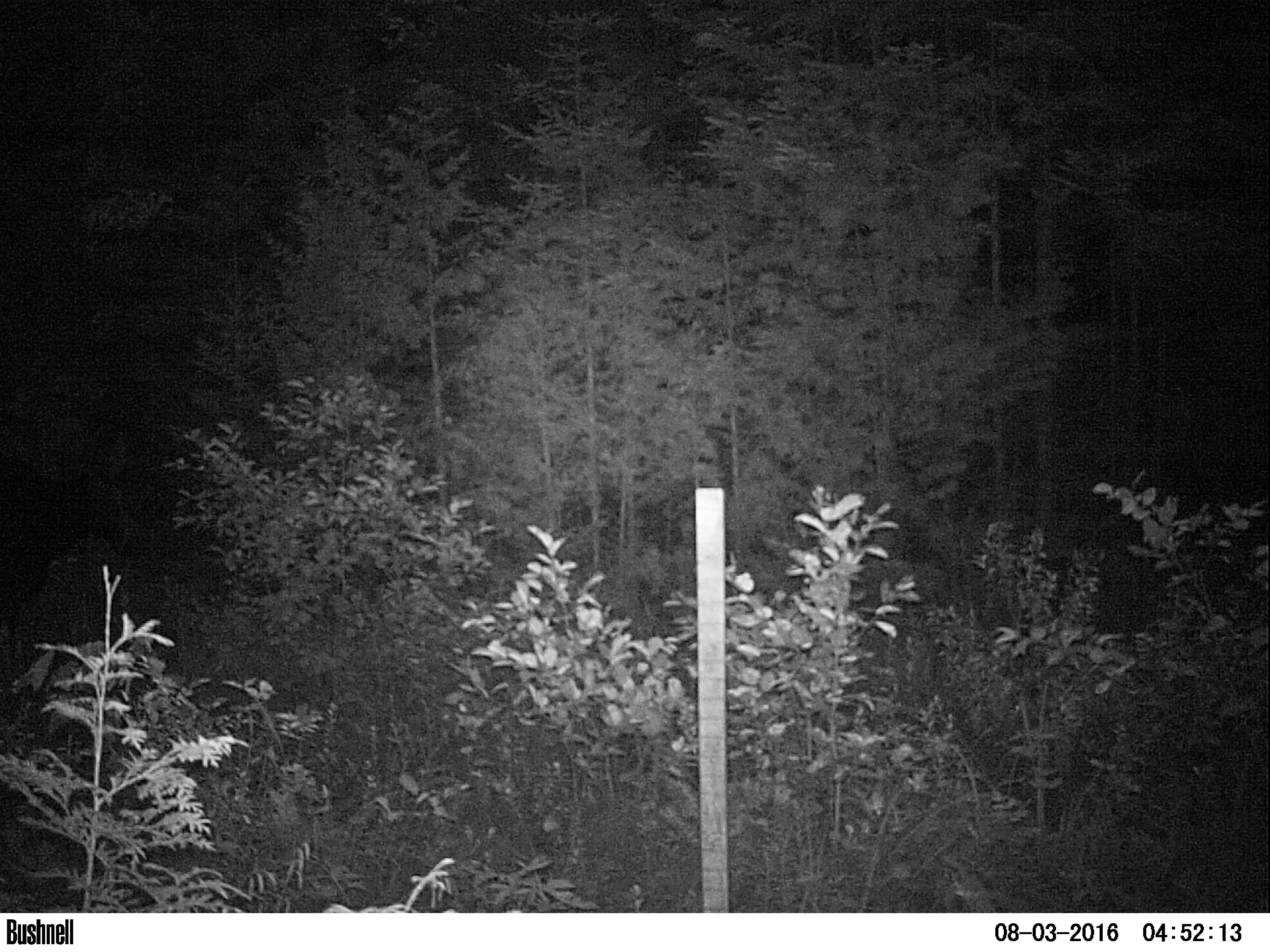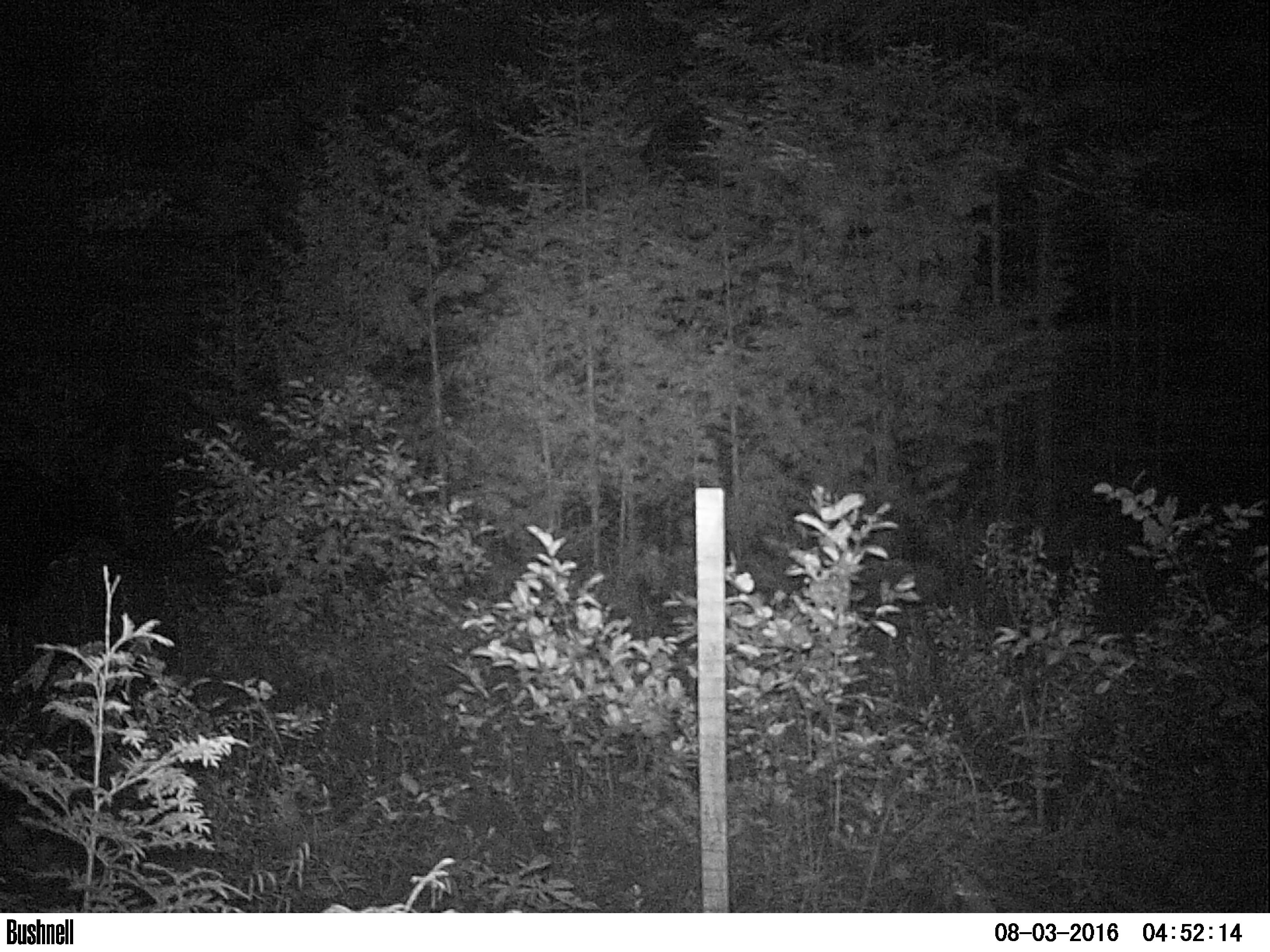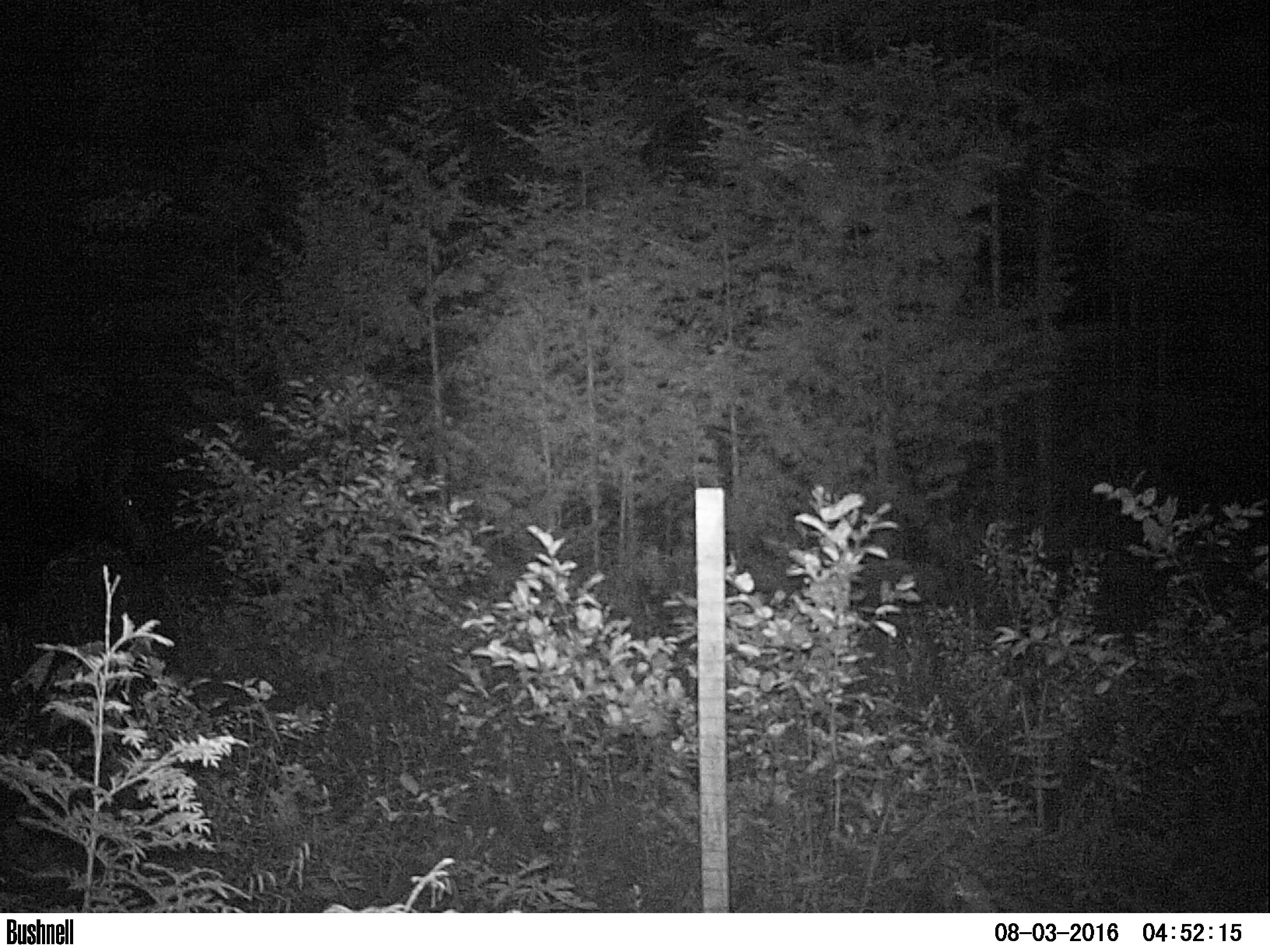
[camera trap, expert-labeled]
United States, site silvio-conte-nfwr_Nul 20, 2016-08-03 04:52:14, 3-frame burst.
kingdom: Animalia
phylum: Chordata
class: Mammalia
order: Artiodactyla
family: Cervidae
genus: Alces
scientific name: Alces alces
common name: moose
Moose (Alces alces).